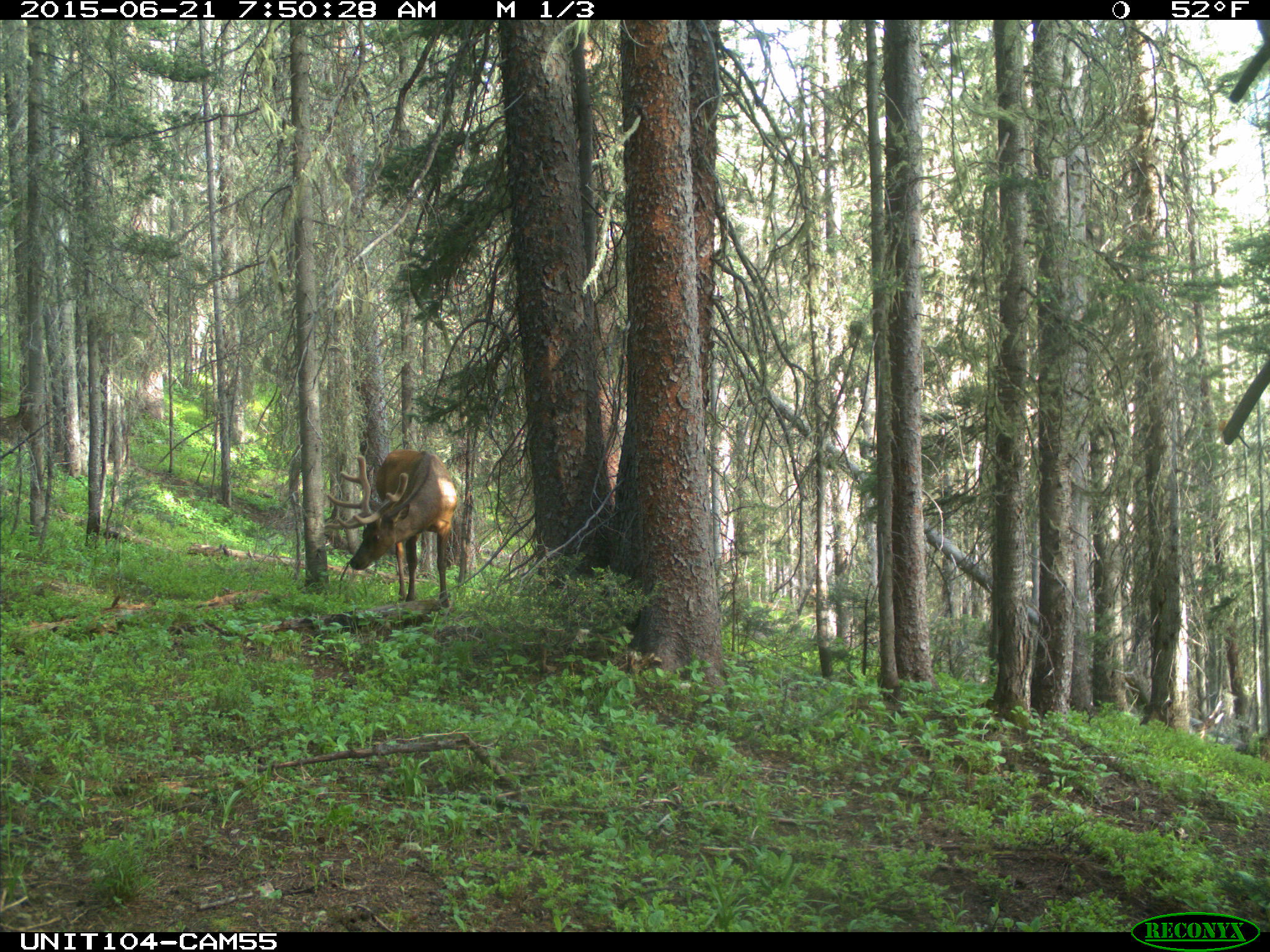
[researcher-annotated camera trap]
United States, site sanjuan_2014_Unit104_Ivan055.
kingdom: Animalia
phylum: Chordata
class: Mammalia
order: Artiodactyla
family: Cervidae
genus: Cervus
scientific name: Cervus elaphus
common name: red deer